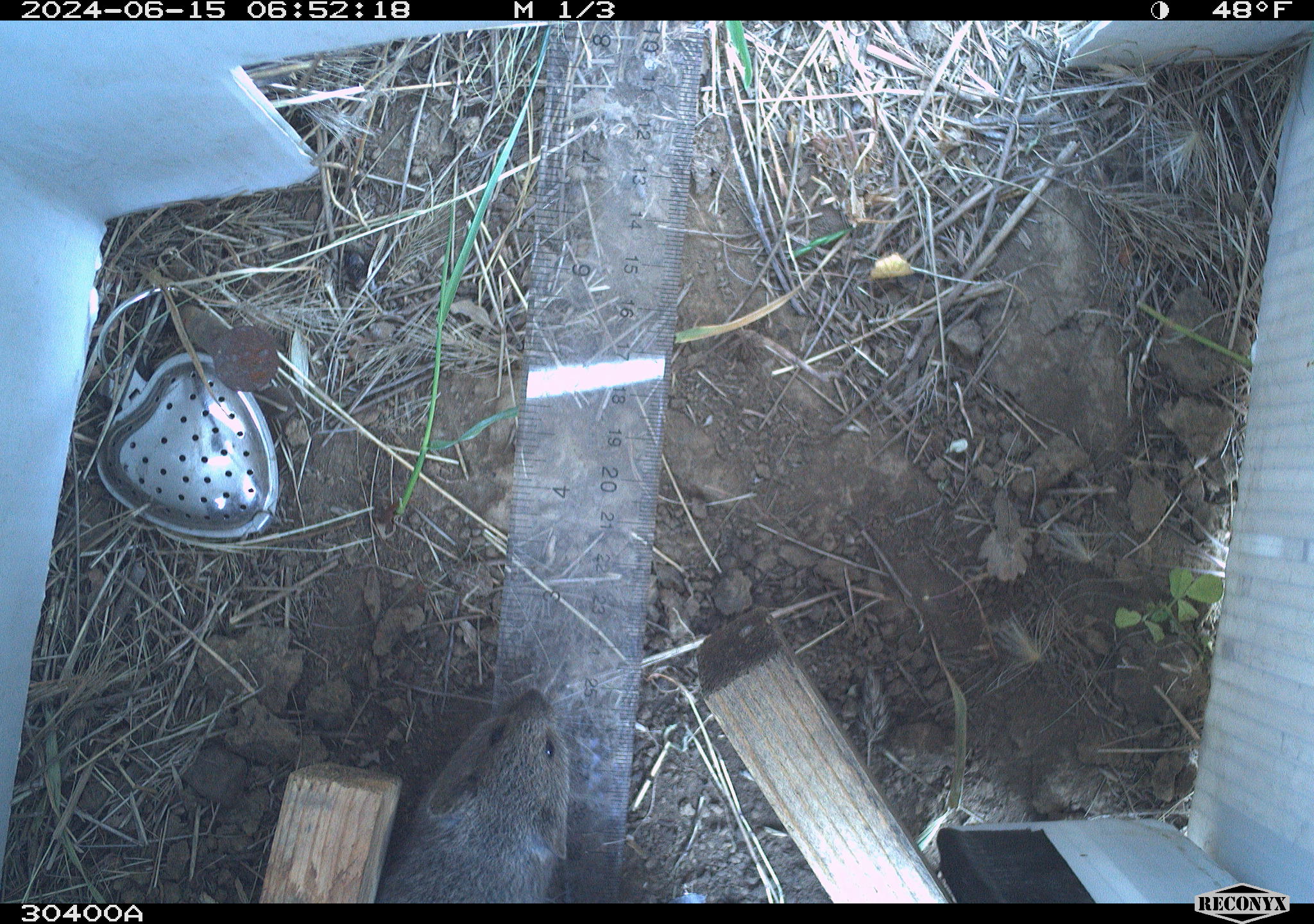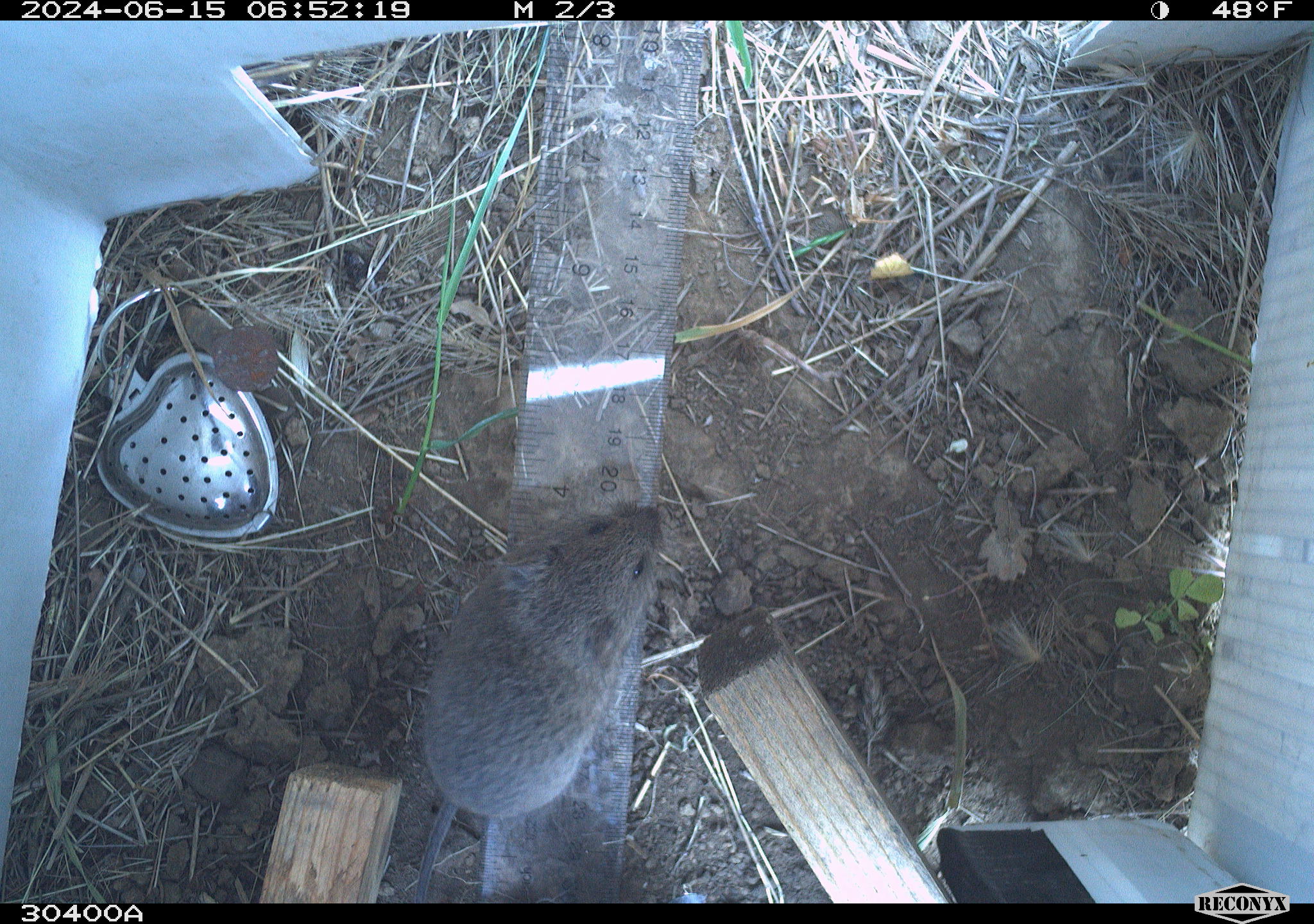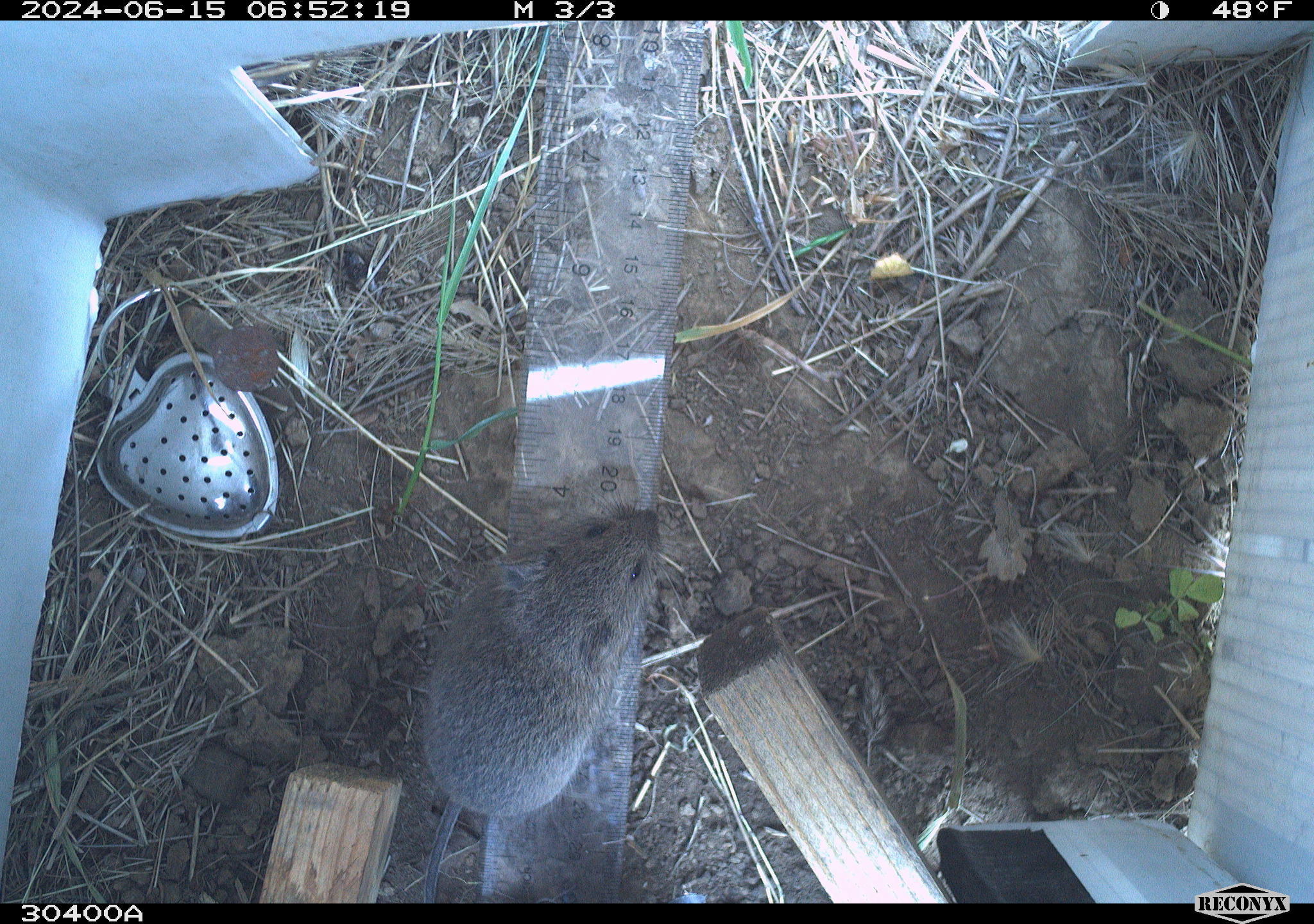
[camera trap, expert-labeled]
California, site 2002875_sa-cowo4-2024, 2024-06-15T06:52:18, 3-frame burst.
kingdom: Animalia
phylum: Chordata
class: Mammalia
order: Rodentia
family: Cricetidae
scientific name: Arvicolinae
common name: voles, lemmings, and muskrats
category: arvicolinae subfamily